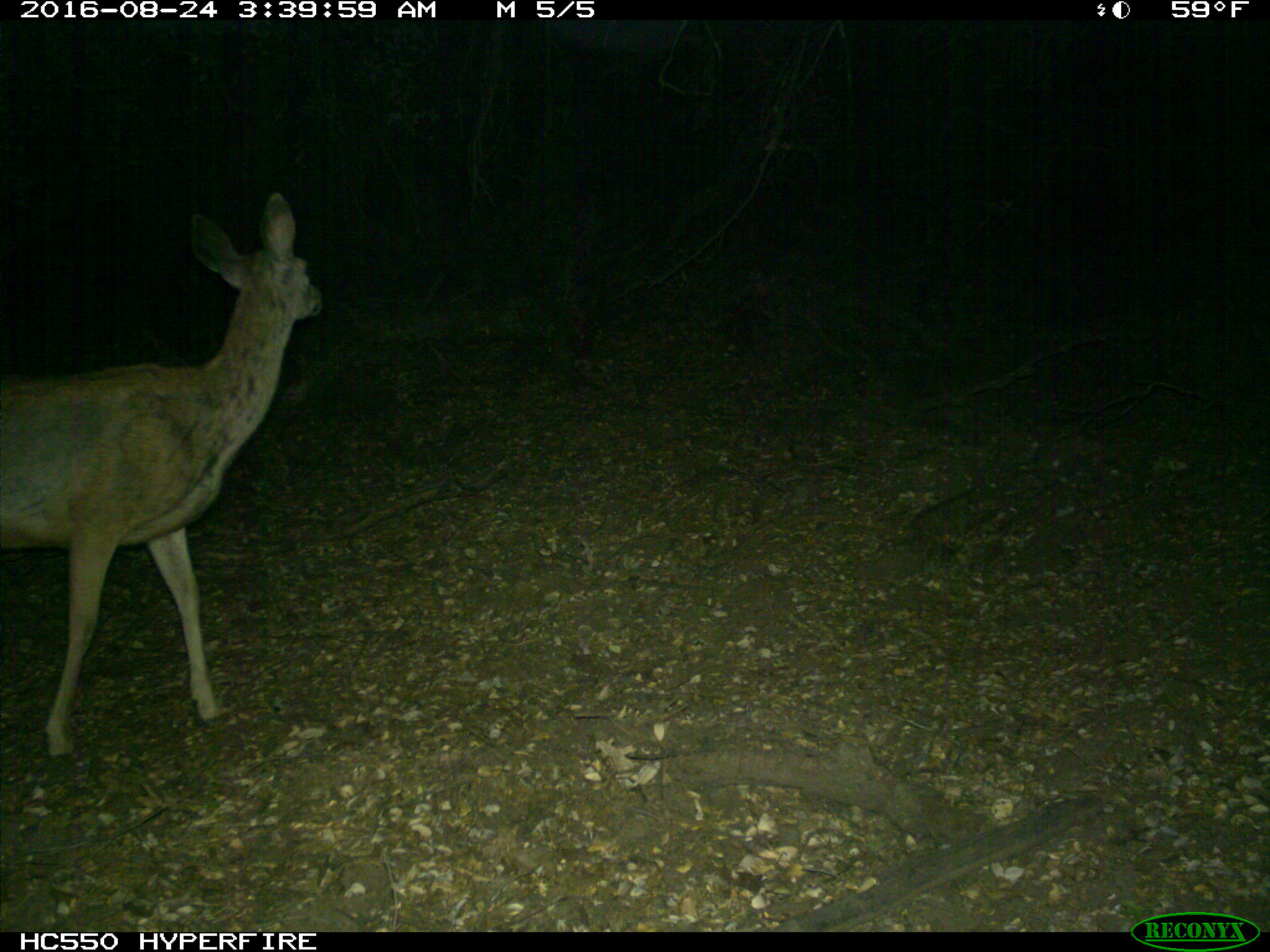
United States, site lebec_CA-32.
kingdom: Animalia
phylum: Chordata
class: Mammalia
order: Artiodactyla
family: Cervidae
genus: Odocoileus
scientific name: Odocoileus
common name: deer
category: unidentified deer